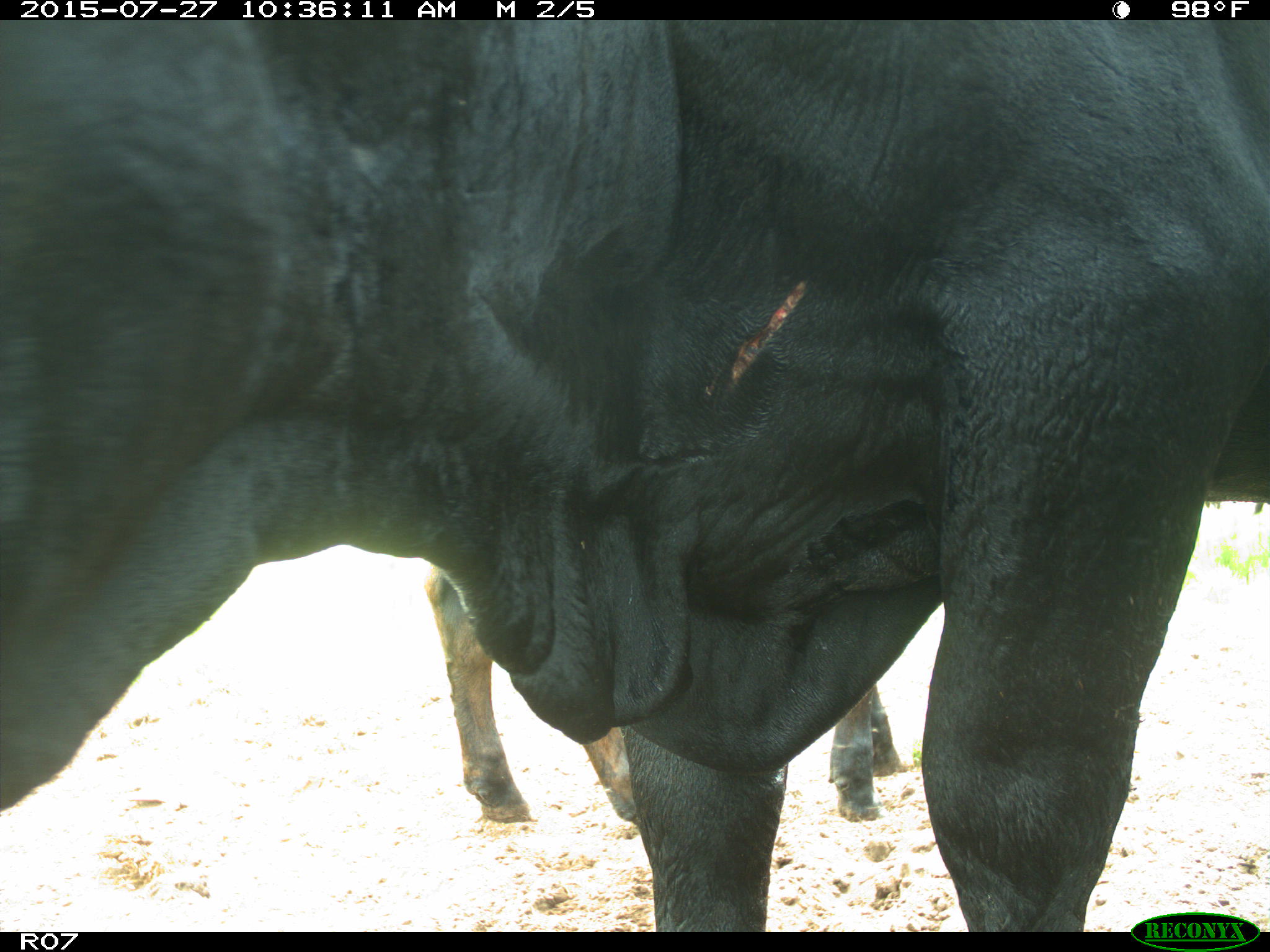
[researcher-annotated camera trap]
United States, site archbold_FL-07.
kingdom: Animalia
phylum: Chordata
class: Mammalia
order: Artiodactyla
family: Bovidae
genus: Bos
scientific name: Bos taurus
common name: domestic cow